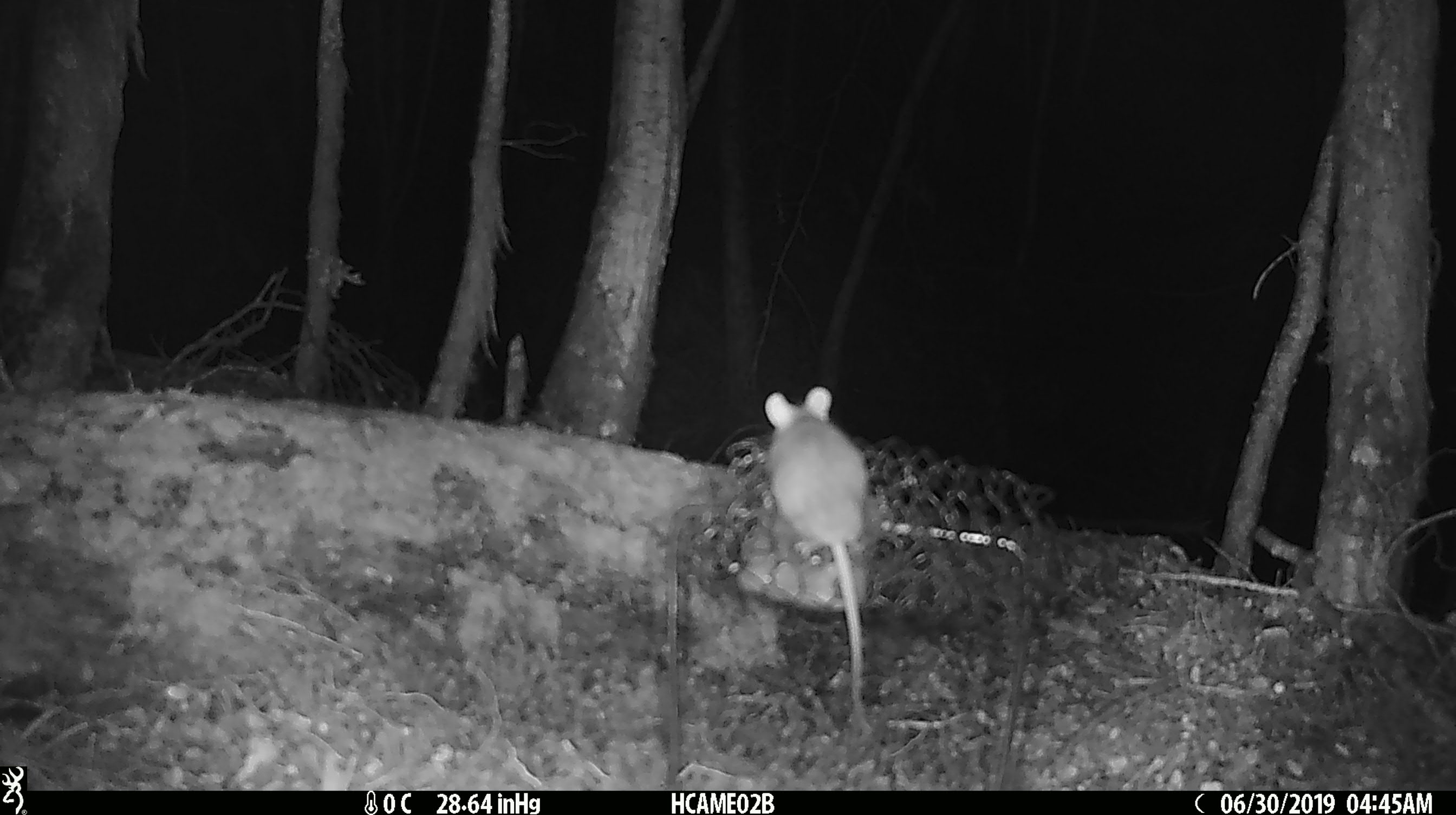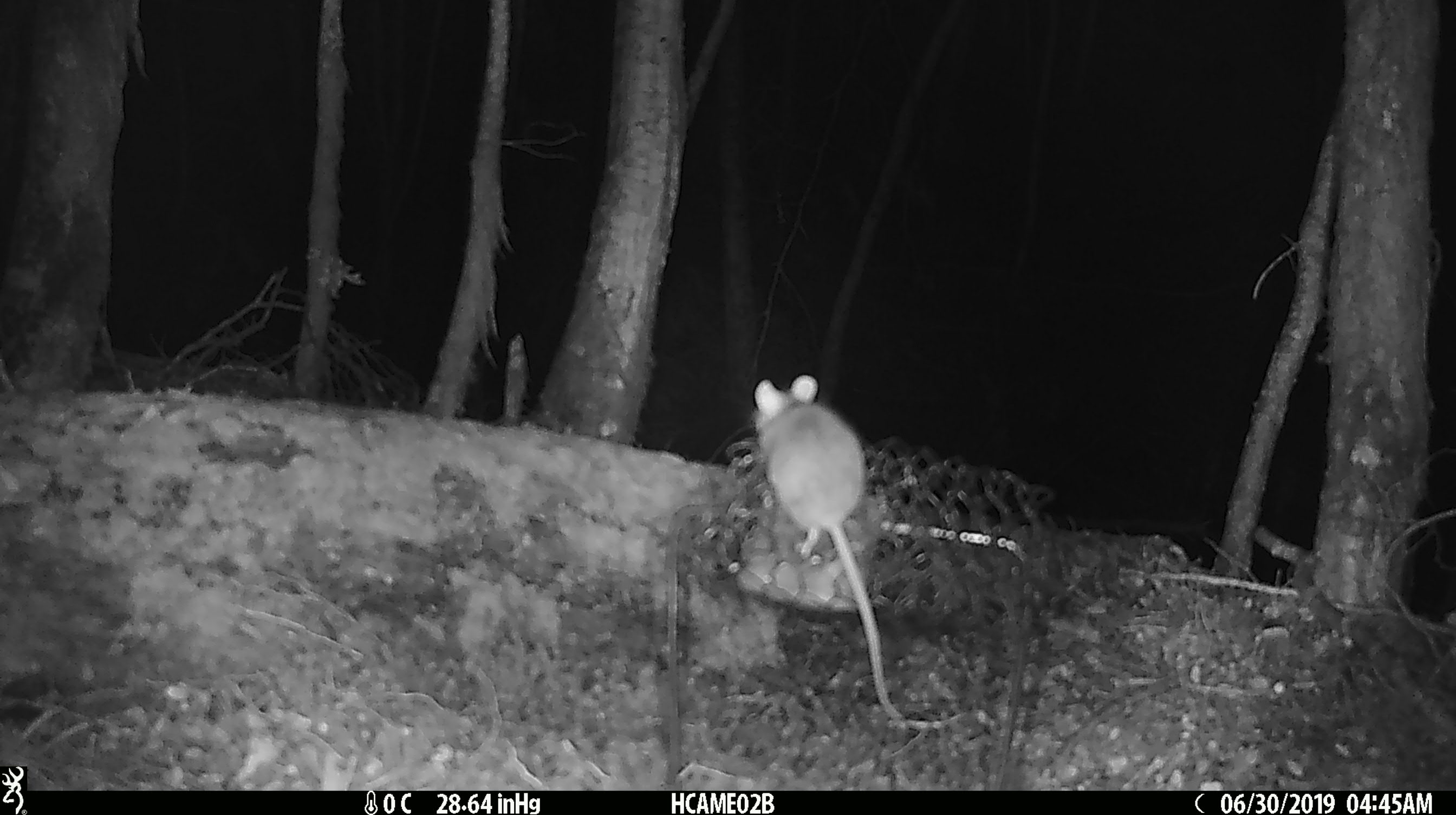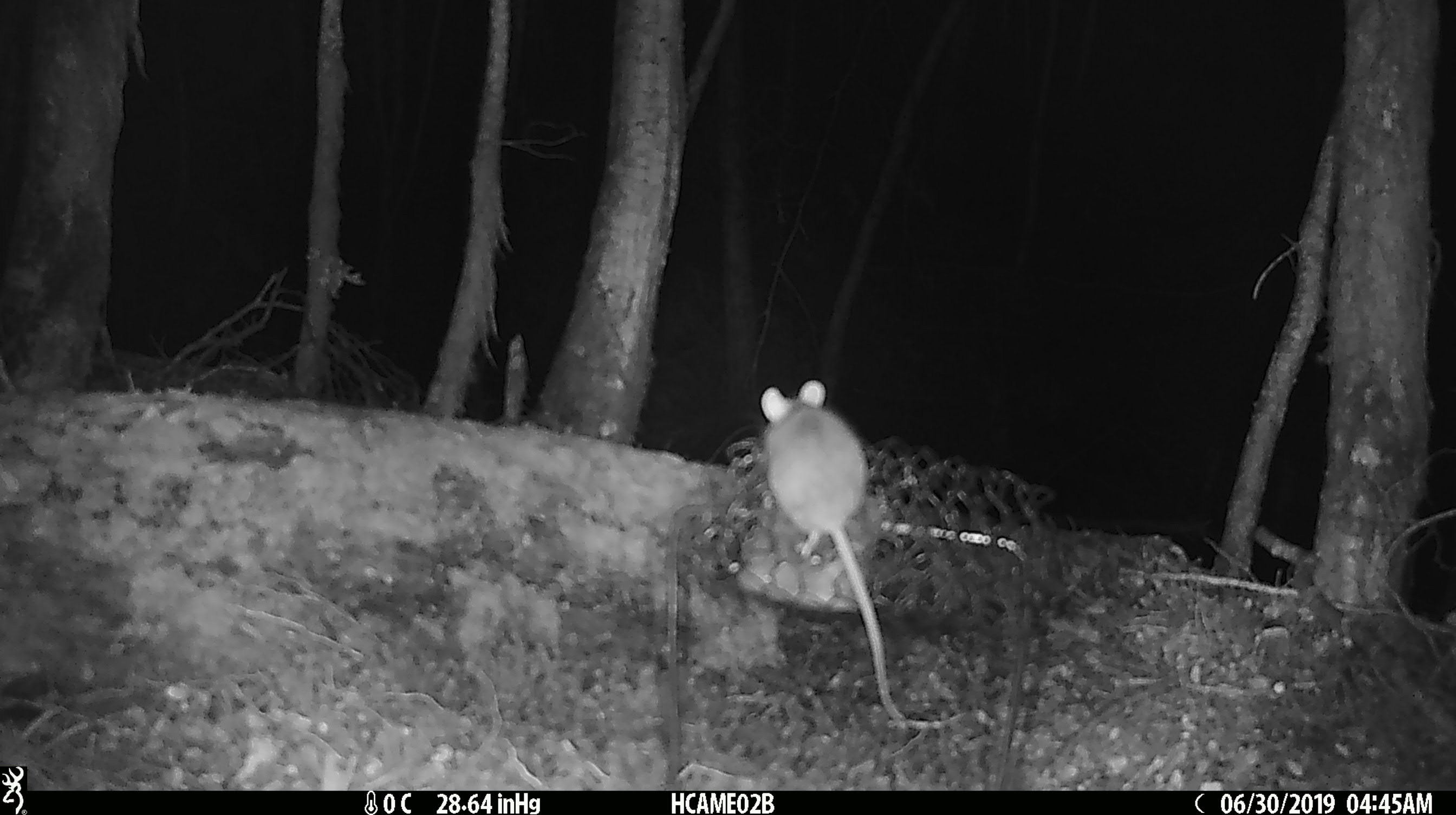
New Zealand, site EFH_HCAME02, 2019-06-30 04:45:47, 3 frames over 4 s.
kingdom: Animalia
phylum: Chordata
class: Mammalia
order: Rodentia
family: Muridae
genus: Mus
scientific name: Mus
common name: mouse